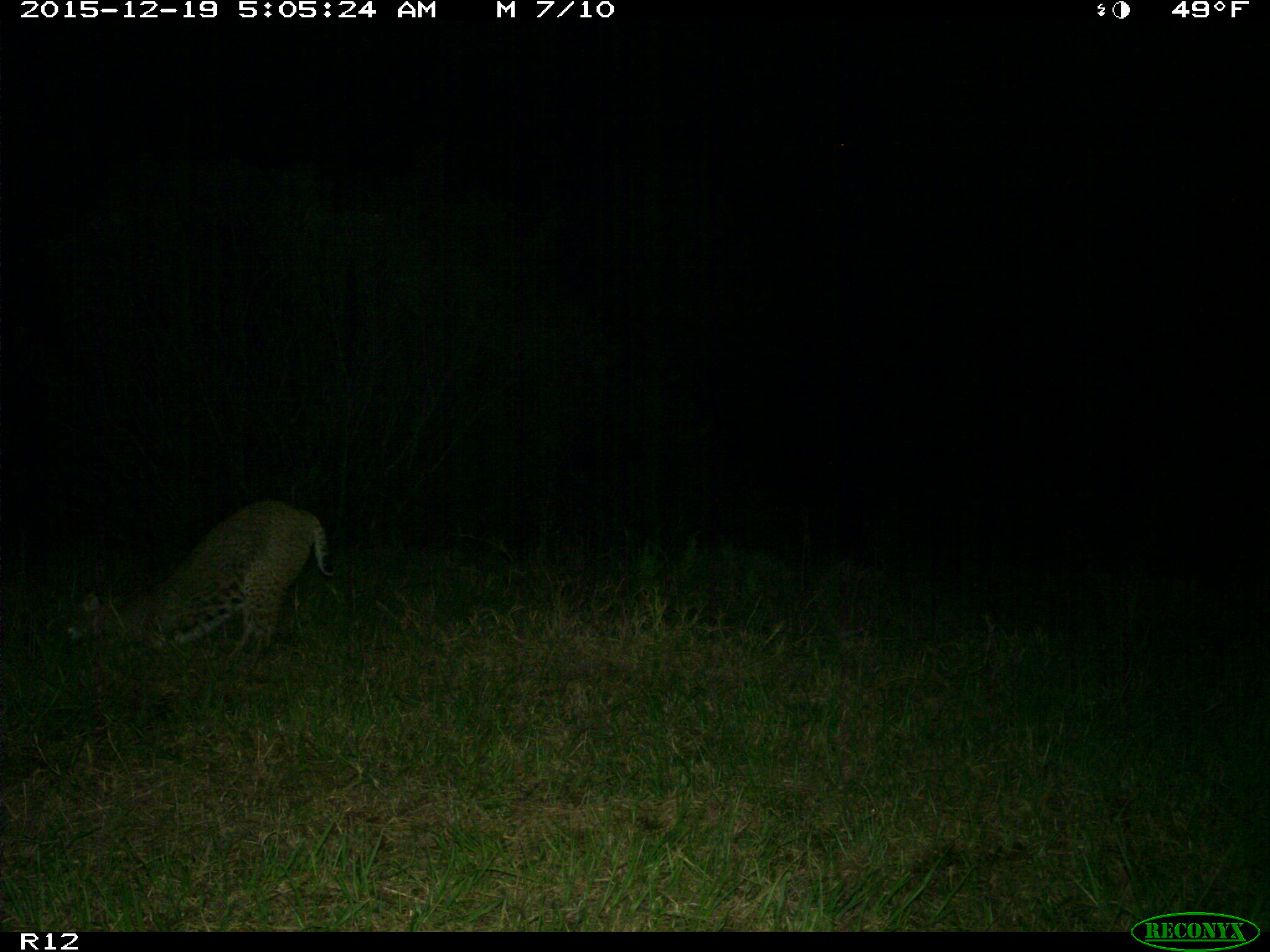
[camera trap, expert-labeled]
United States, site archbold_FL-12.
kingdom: Animalia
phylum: Chordata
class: Mammalia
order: Carnivora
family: Felidae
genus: Lynx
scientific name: Lynx rufus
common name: bobcat